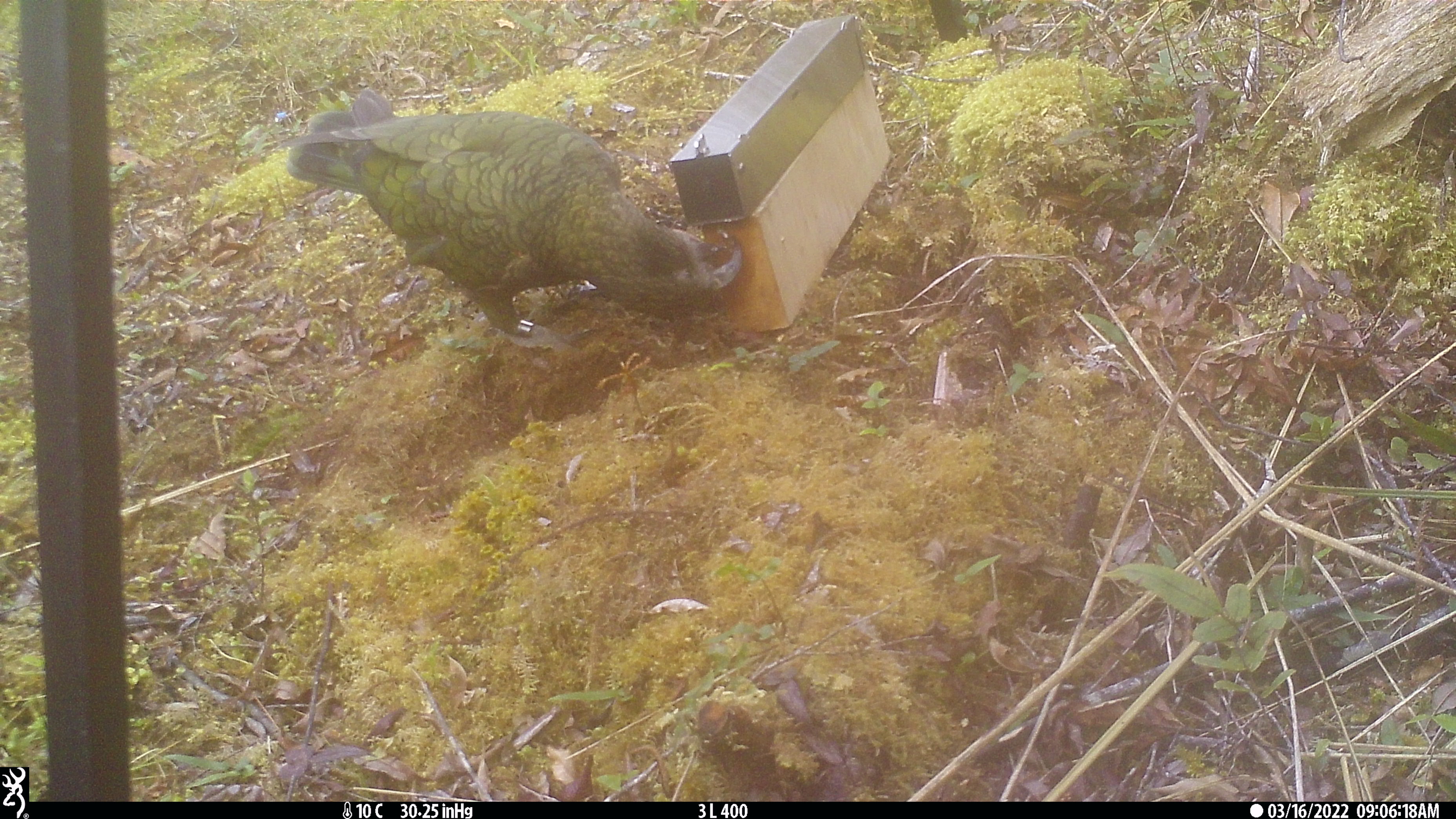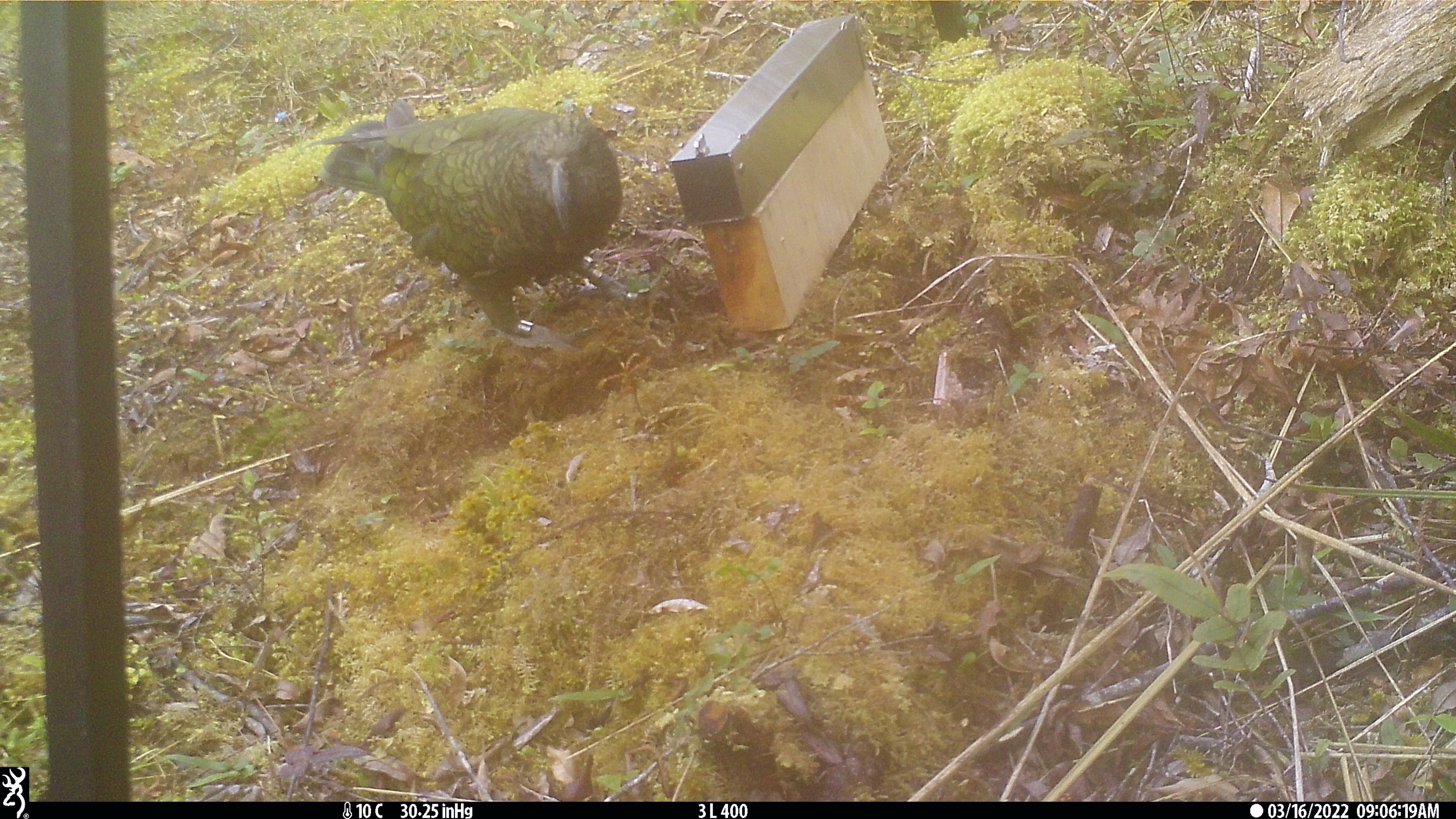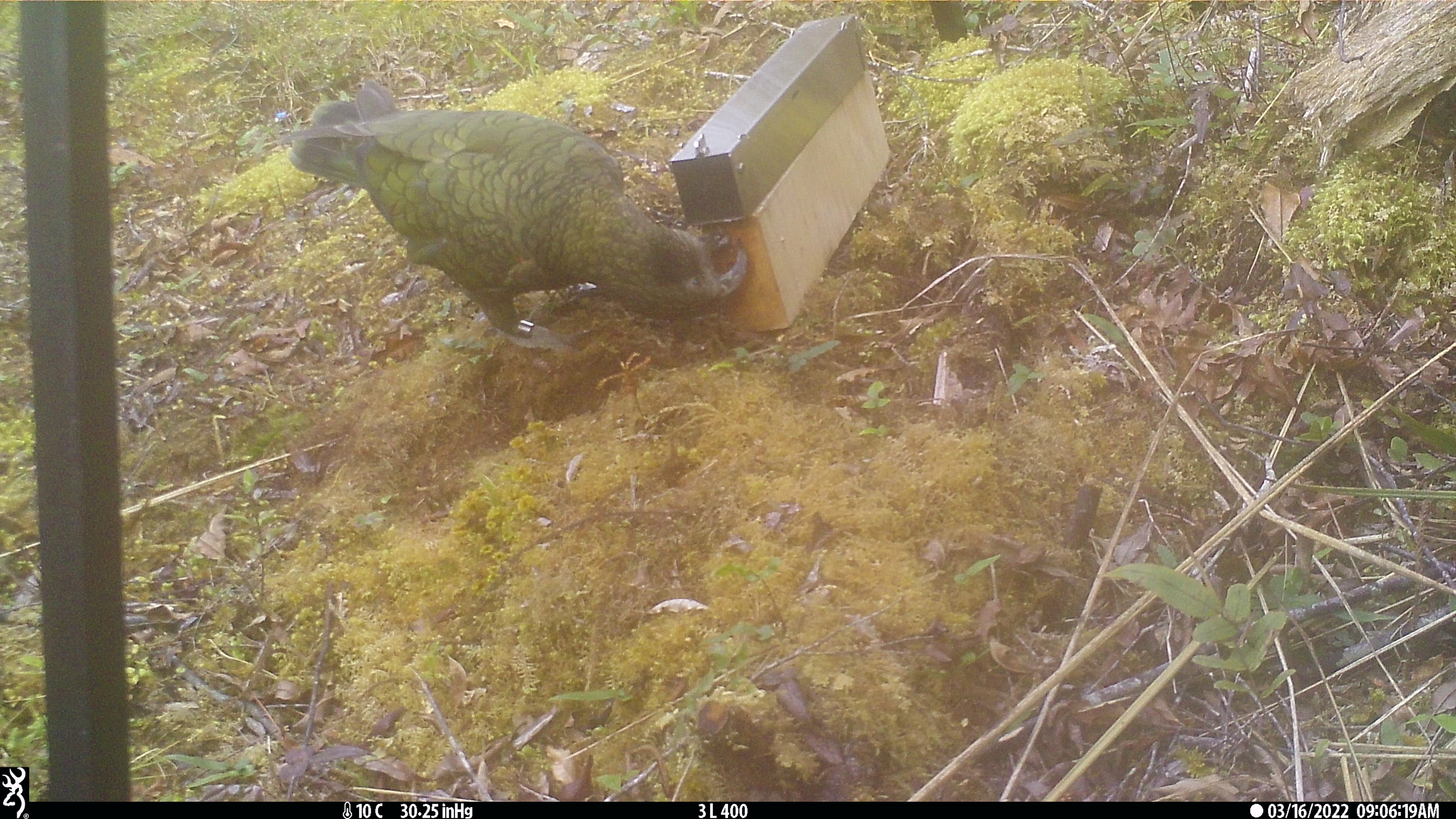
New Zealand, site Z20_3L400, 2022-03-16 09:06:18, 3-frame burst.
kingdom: Animalia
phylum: Chordata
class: Aves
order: Psittaciformes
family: Strigopidae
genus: Nestor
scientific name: Nestor notabilis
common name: kea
Kea (Nestor notabilis).